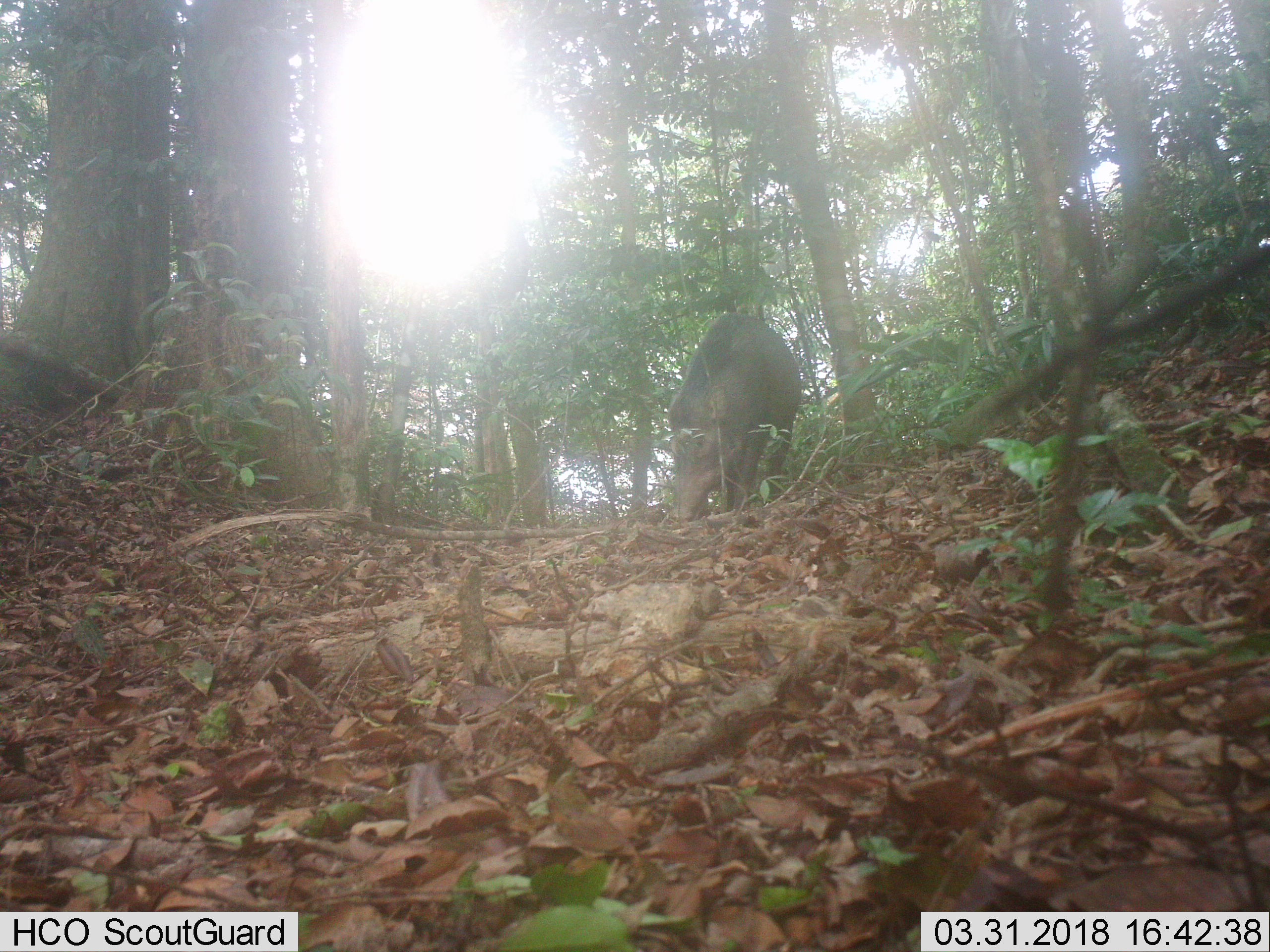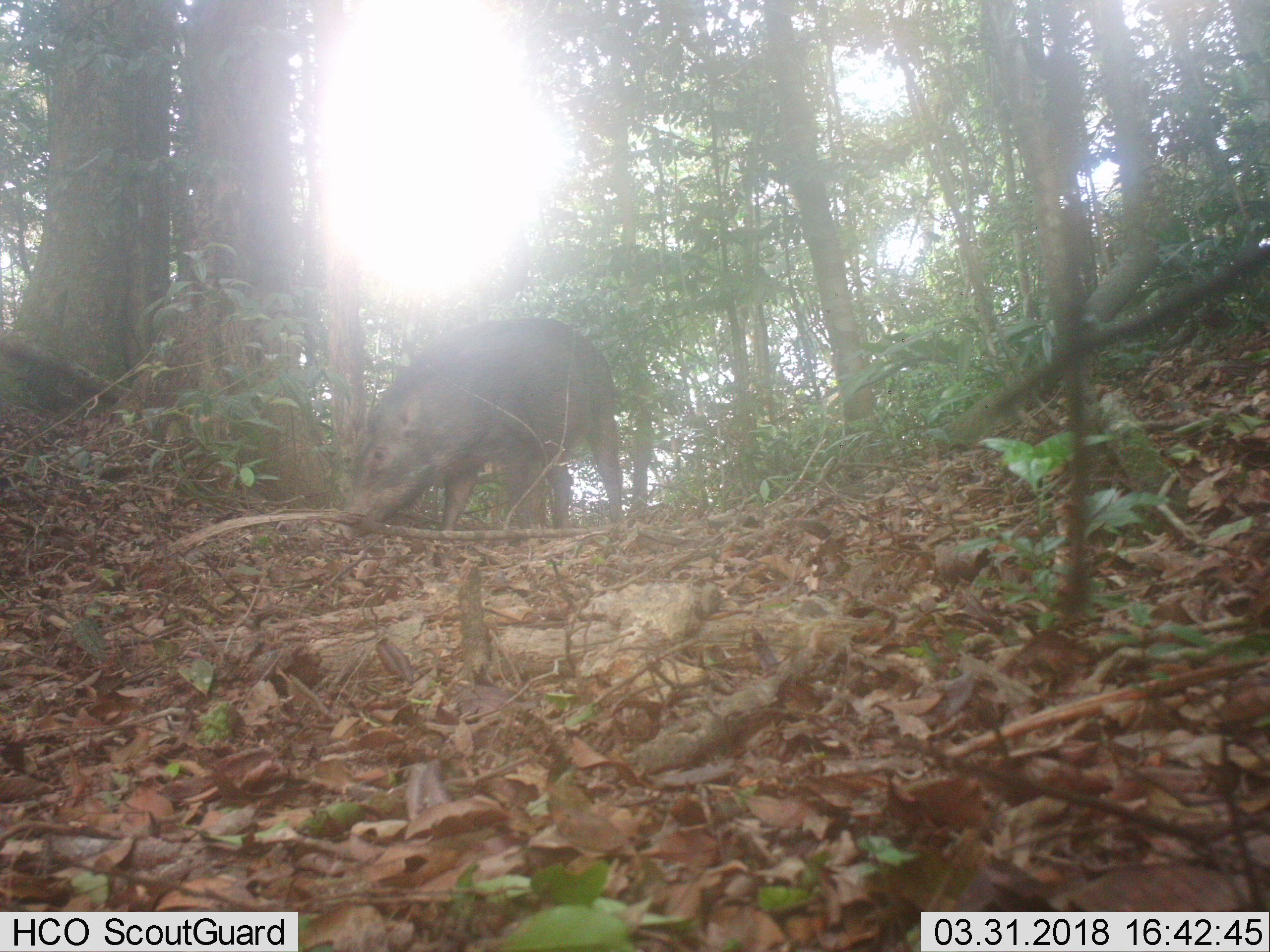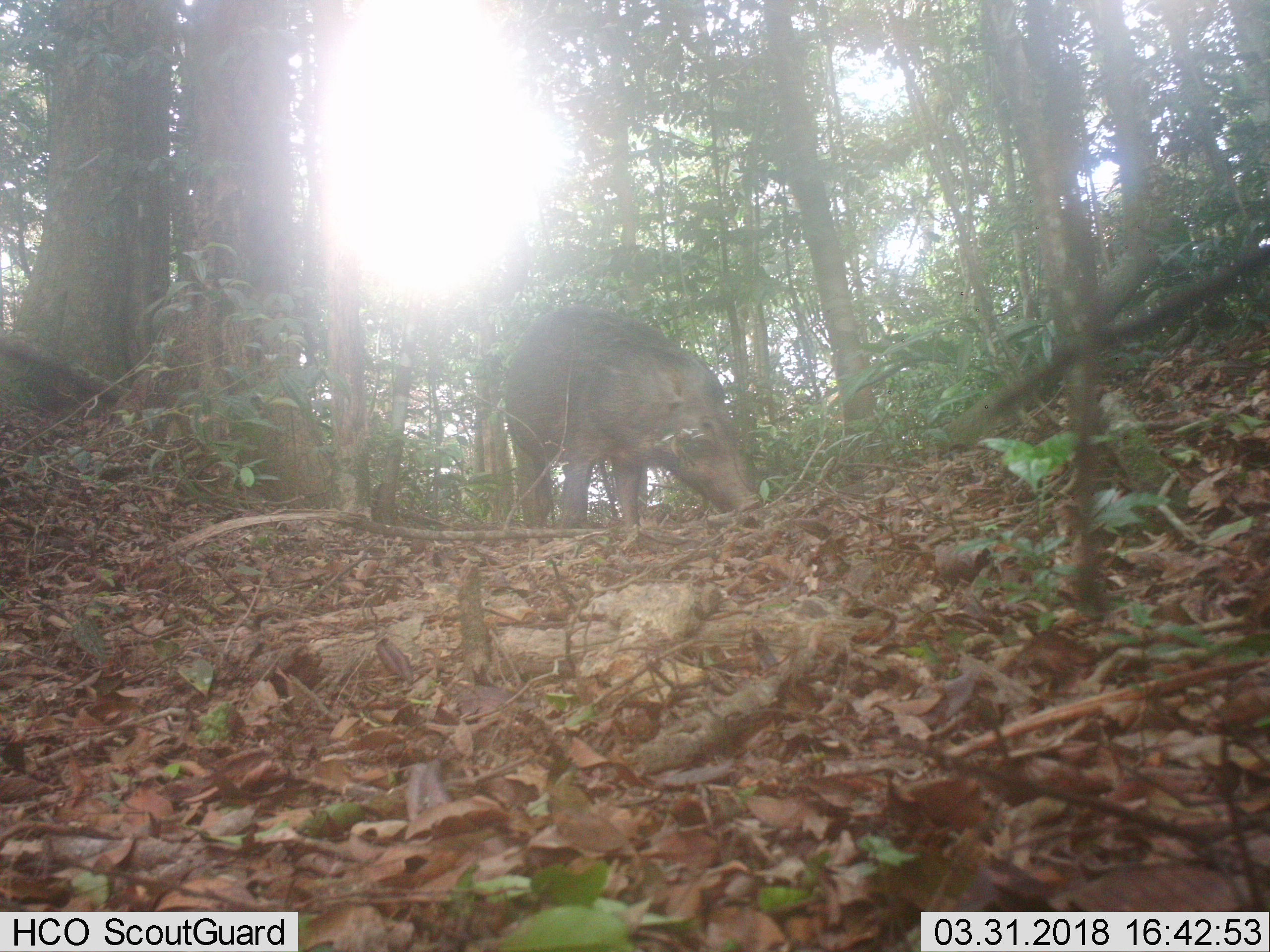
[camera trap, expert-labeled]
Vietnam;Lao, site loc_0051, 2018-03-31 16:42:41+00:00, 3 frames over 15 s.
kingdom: Animalia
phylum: Chordata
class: Mammalia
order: Artiodactyla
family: Suidae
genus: Sus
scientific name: Sus scrofa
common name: eurasian wild pig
Eurasian wild pig (Sus scrofa). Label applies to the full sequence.